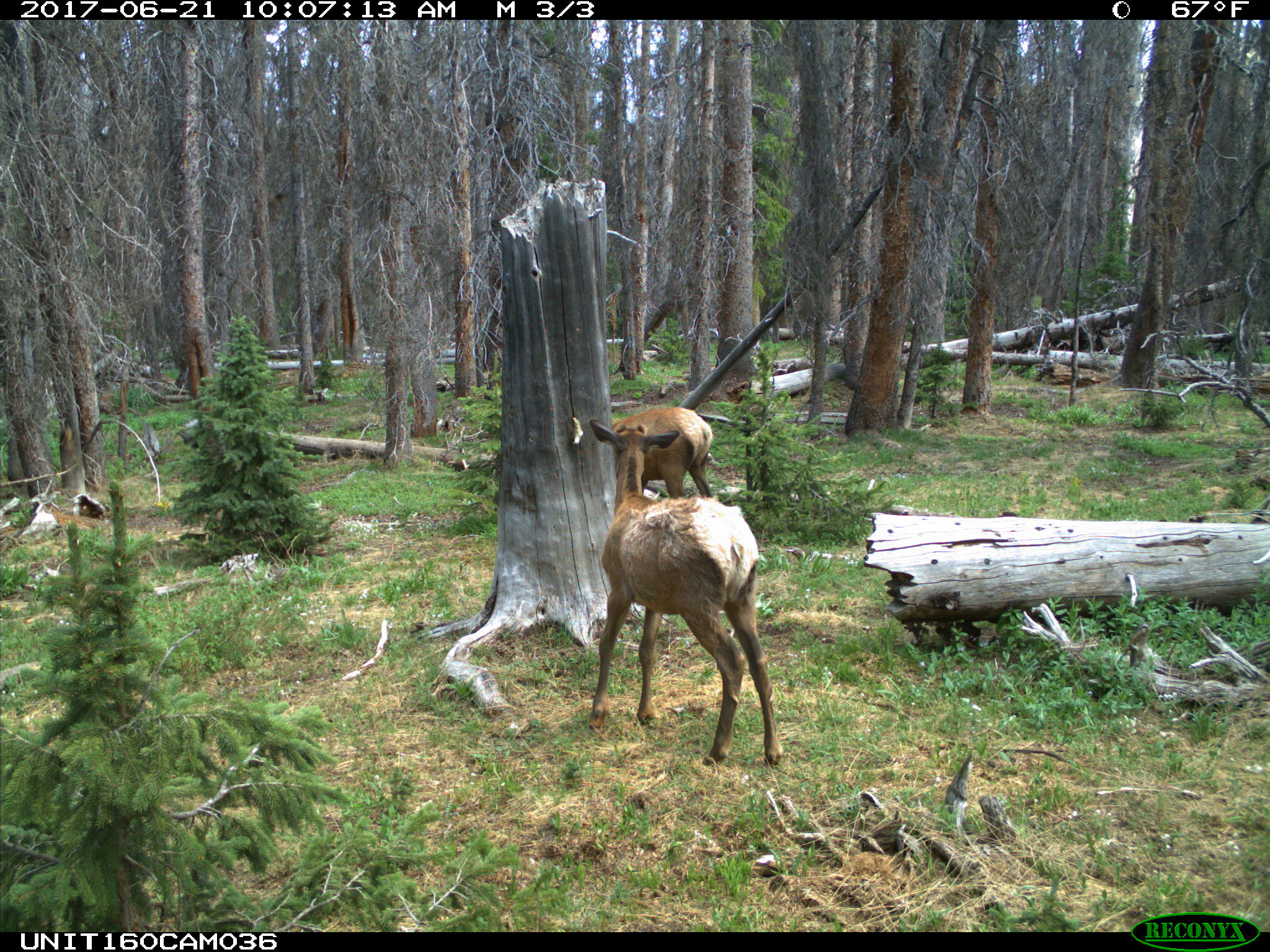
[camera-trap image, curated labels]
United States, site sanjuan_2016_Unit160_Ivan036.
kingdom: Animalia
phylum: Chordata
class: Mammalia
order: Artiodactyla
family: Cervidae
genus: Cervus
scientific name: Cervus elaphus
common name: red deer